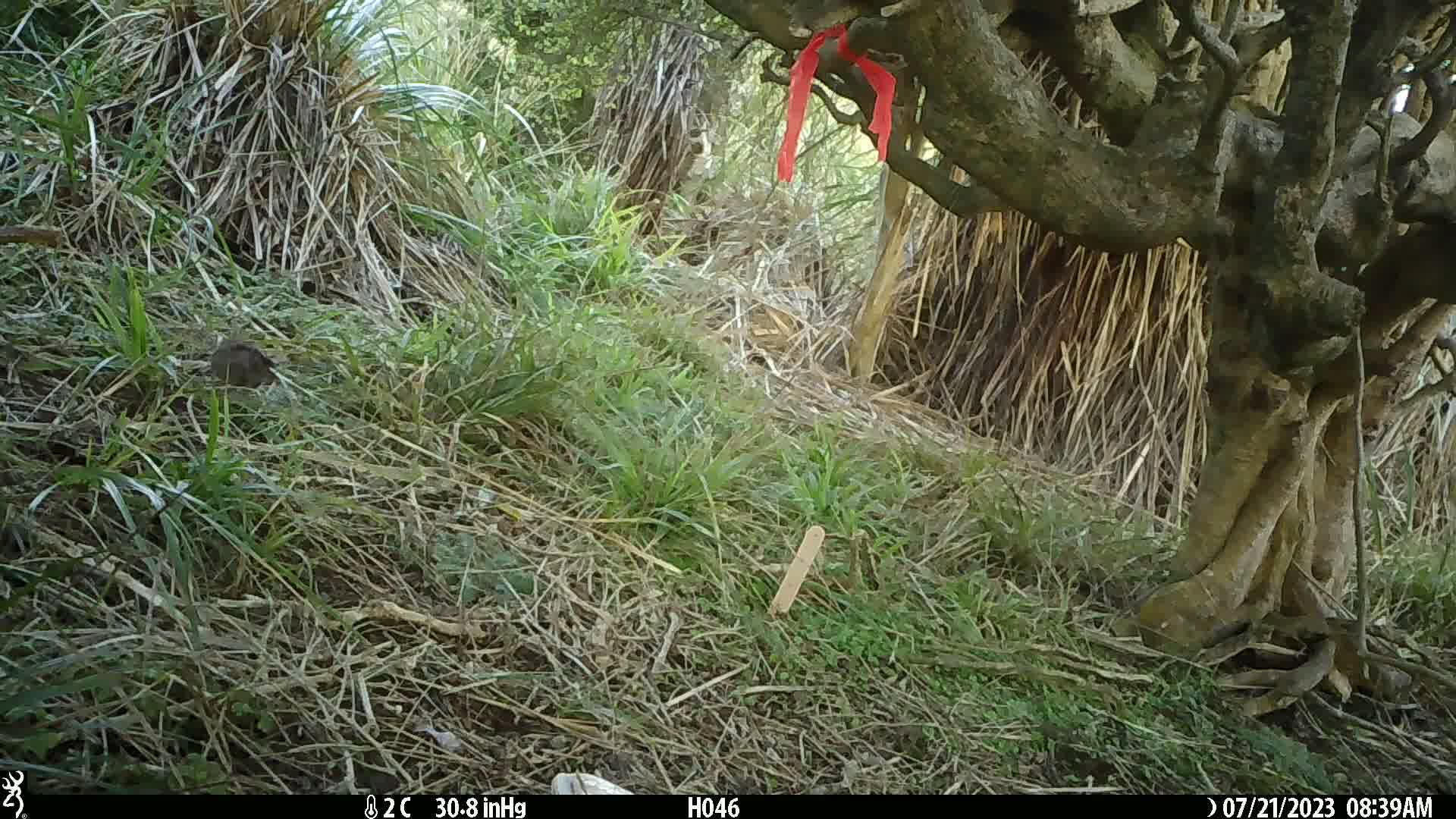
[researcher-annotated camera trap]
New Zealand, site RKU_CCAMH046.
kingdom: Animalia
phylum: Chordata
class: Aves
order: Passeriformes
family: Prunellidae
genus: Prunella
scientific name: Prunella modularis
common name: dunnock